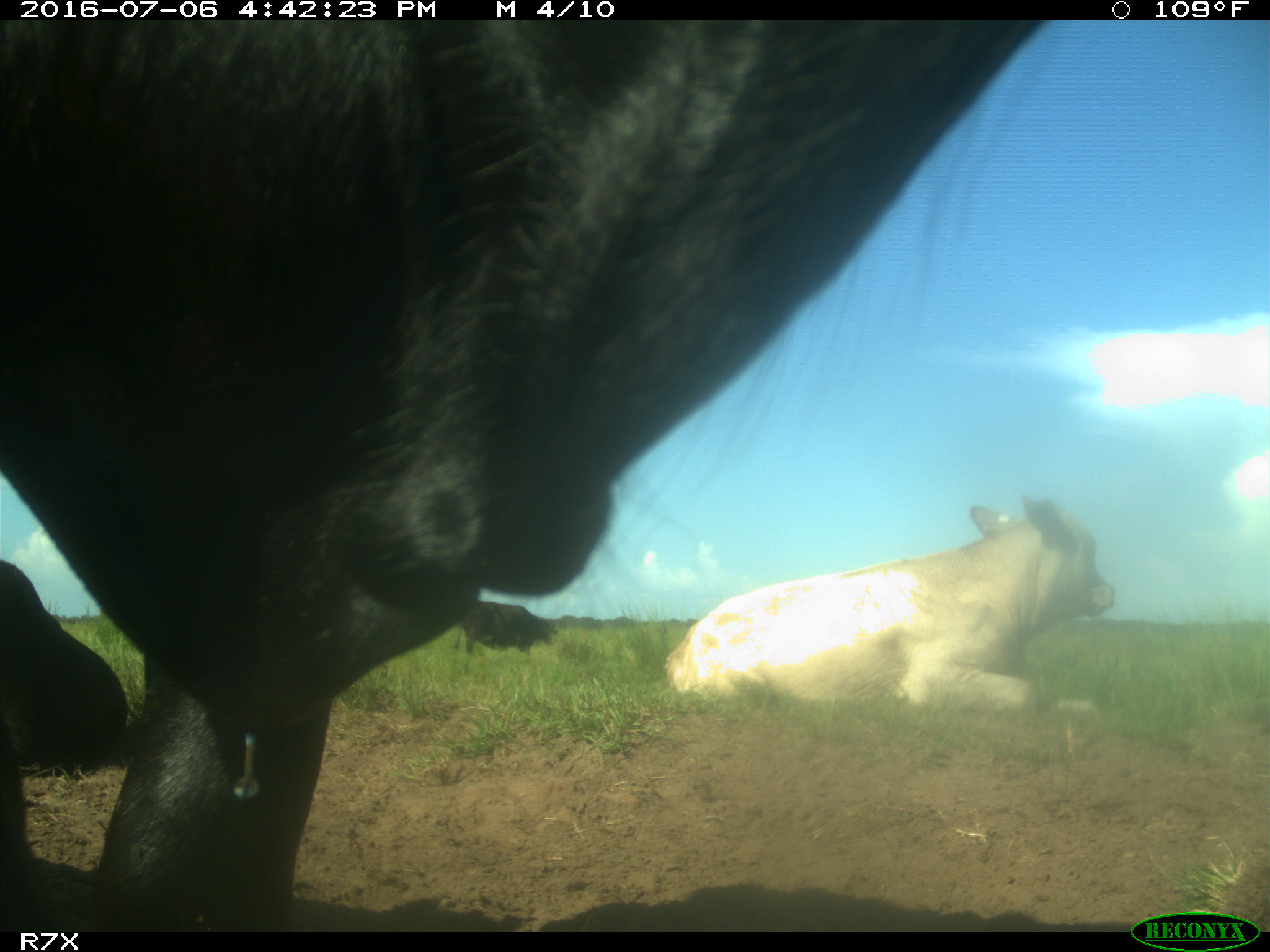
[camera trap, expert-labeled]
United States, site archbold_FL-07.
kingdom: Animalia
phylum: Chordata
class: Mammalia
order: Artiodactyla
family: Bovidae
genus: Bos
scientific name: Bos taurus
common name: domestic cow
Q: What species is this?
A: Bos taurus (domestic cow).